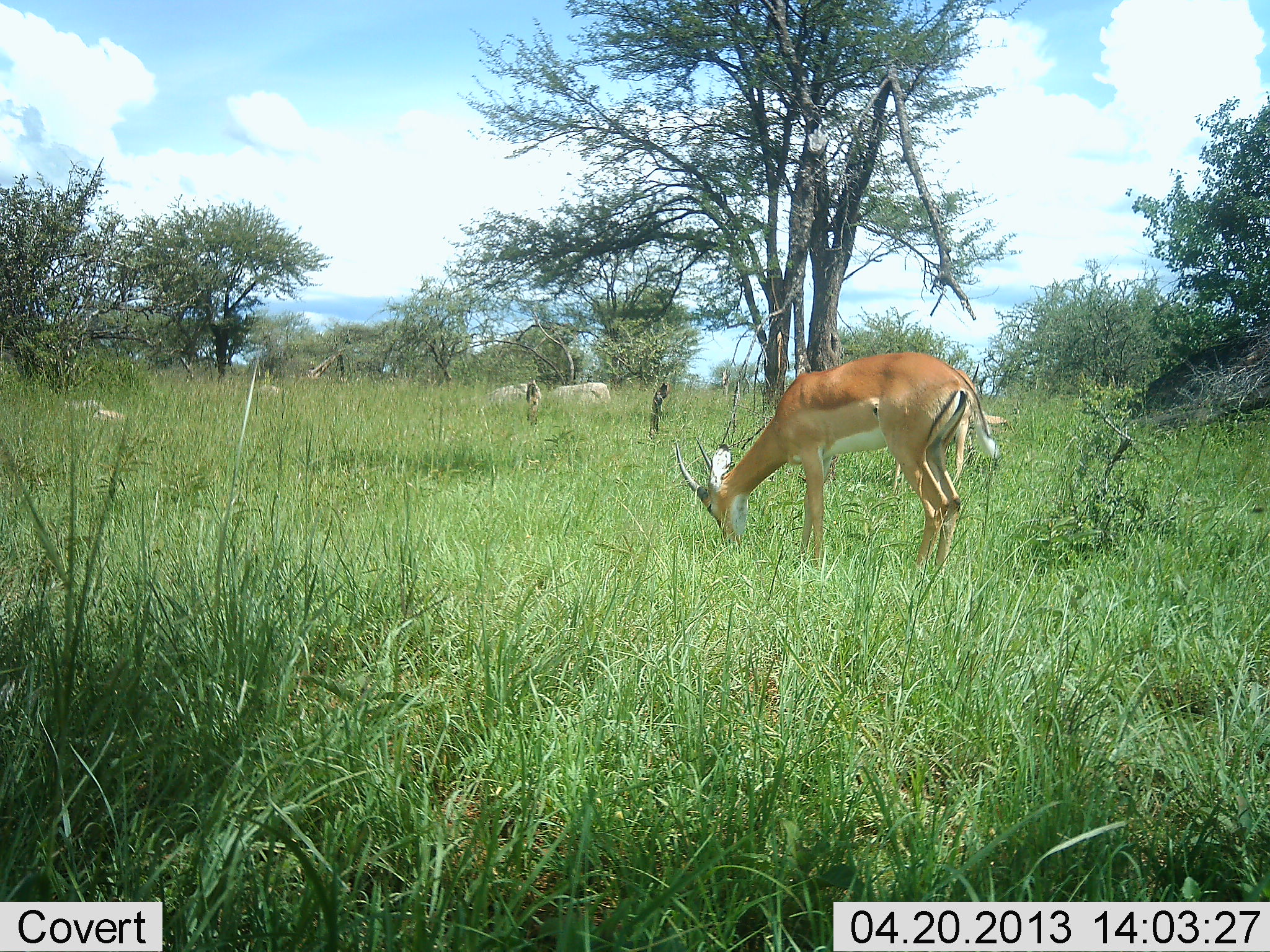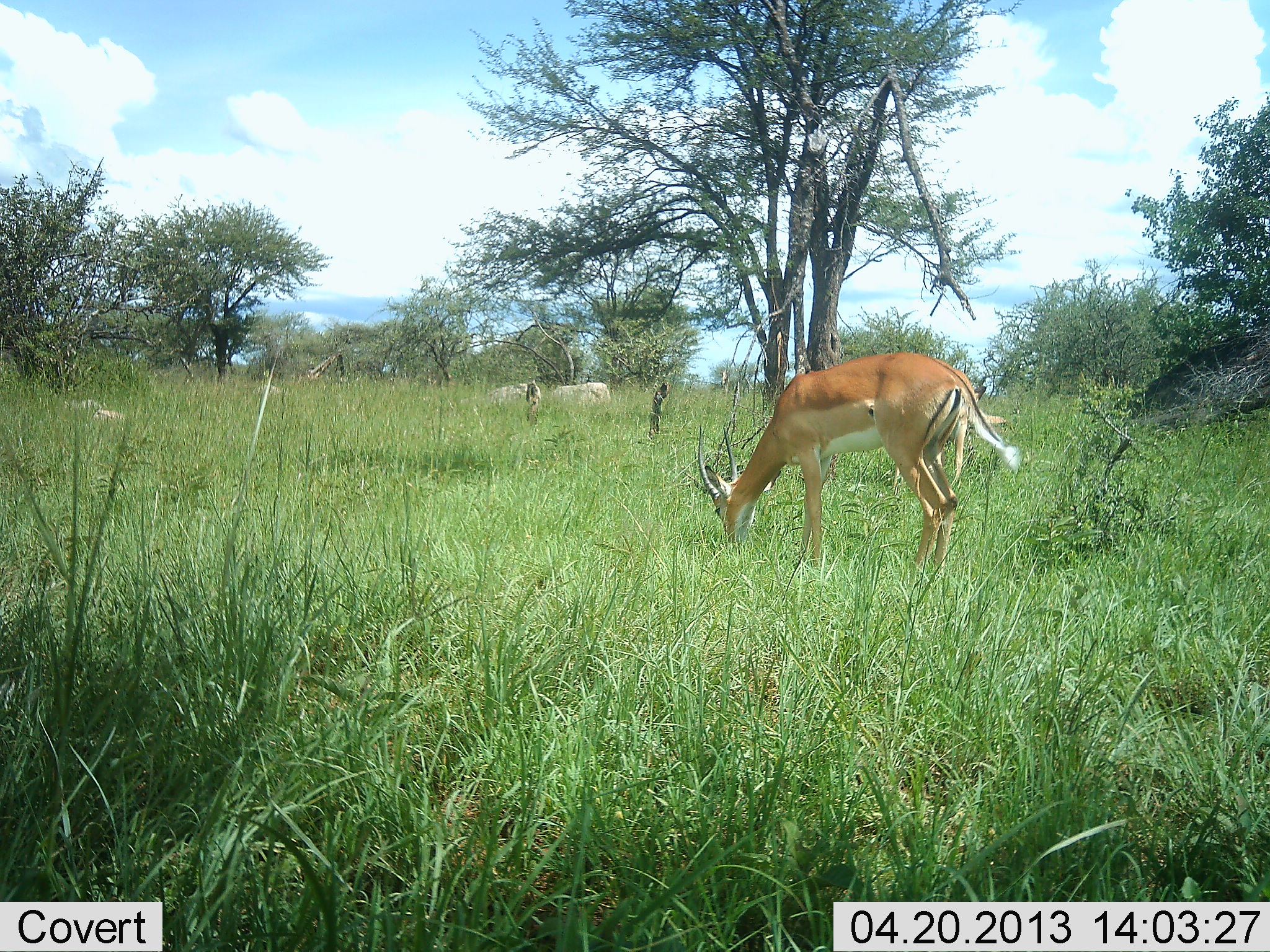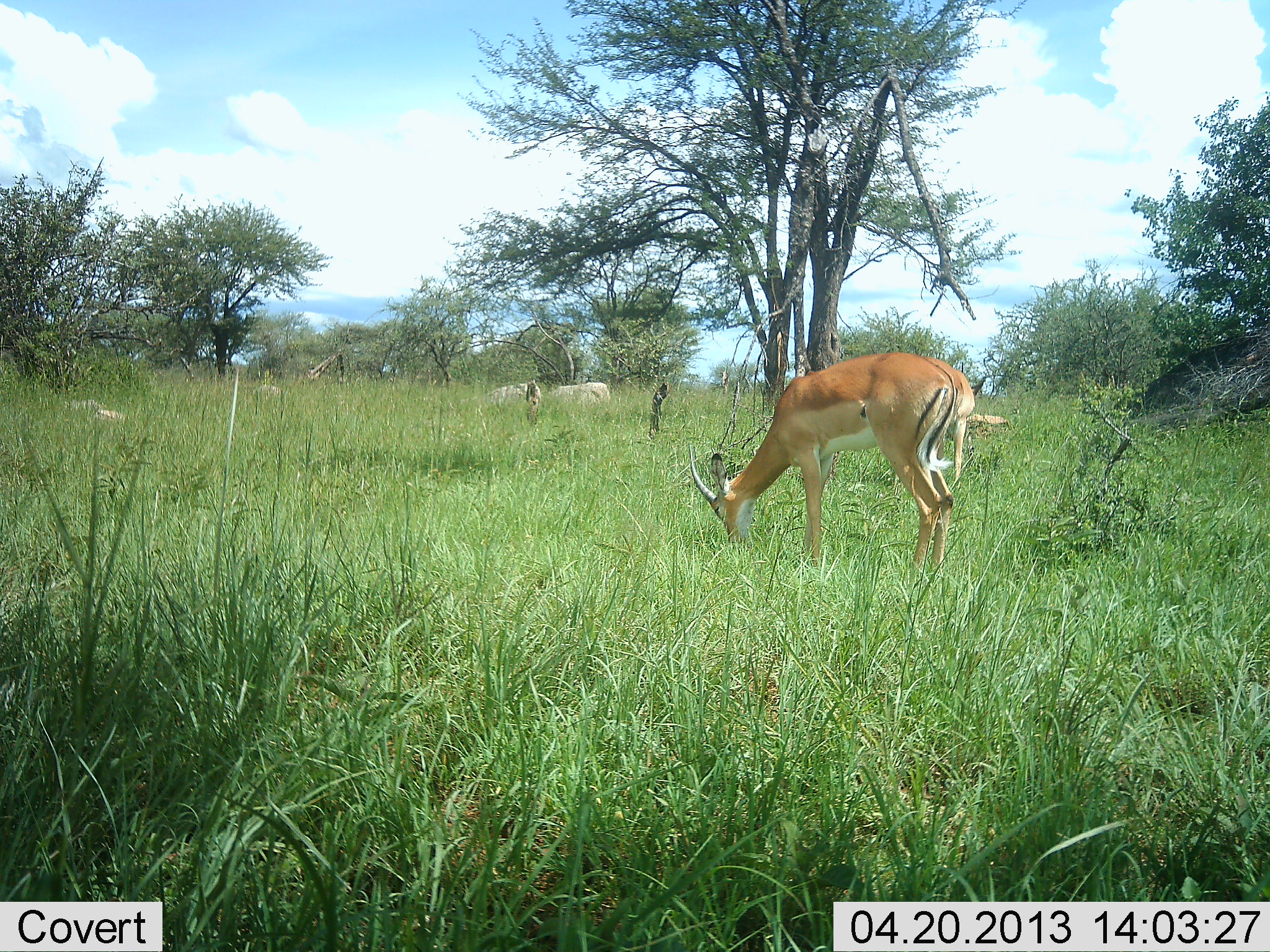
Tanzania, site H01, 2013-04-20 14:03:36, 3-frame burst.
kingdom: Animalia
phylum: Chordata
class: Mammalia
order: Artiodactyla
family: Bovidae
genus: Nanger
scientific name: Nanger granti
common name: grant's gazelle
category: gazellegrants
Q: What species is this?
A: Gazellegrants (grant's gazelle) (Nanger granti).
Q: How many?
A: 1.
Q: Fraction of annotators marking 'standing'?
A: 12%.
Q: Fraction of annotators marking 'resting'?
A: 6%.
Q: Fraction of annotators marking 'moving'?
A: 0%.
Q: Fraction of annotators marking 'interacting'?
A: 0%.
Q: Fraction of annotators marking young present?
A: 0%.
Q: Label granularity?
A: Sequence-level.